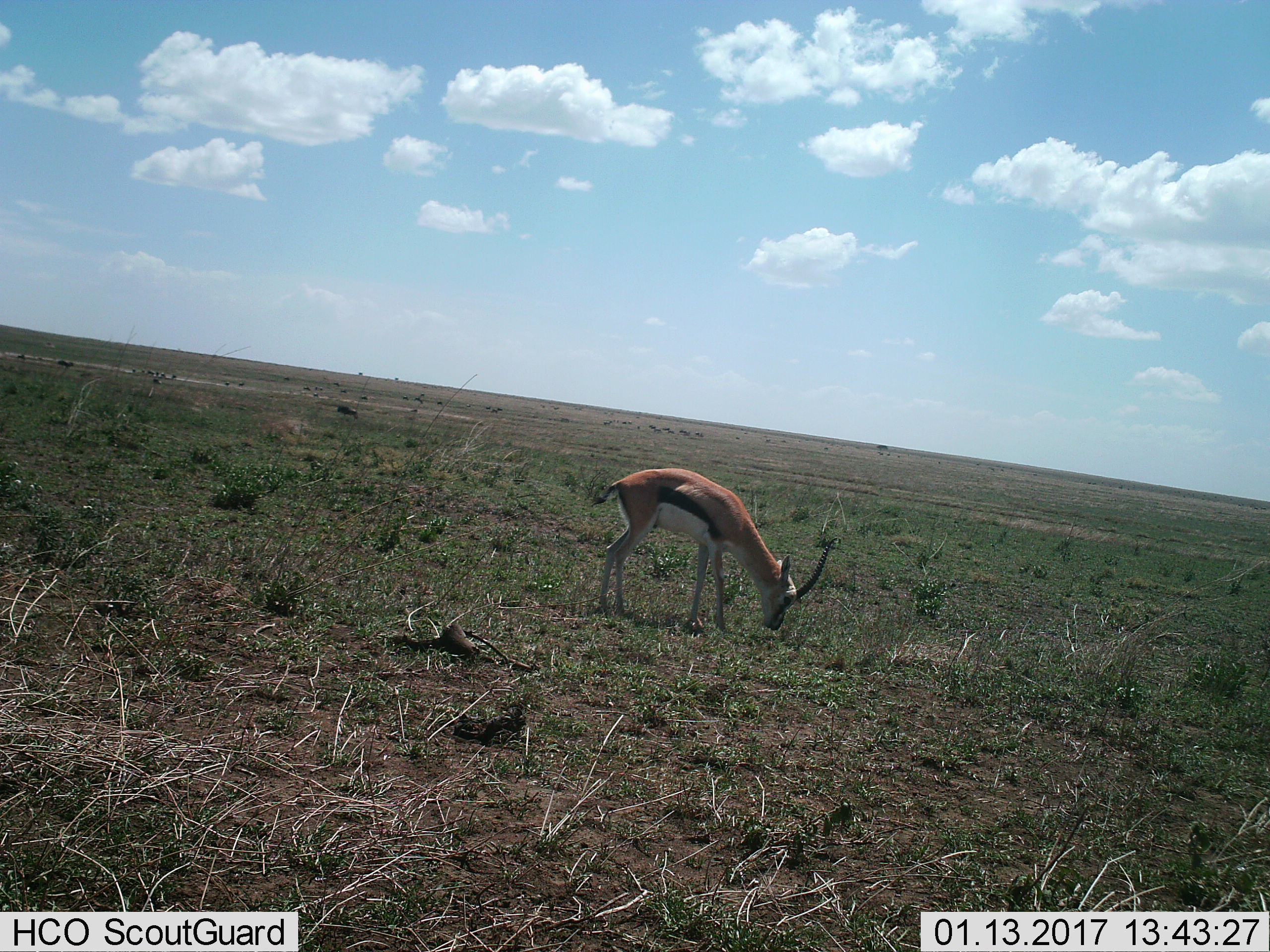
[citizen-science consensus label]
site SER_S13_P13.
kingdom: Animalia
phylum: Chordata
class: Mammalia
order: Artiodactyla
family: Bovidae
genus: Eudorcas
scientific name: Eudorcas thomsonii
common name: thomson's gazelle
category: gazellethomsons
Gazellethomsons (thomson's gazelle) (Eudorcas thomsonii), count 1. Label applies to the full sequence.